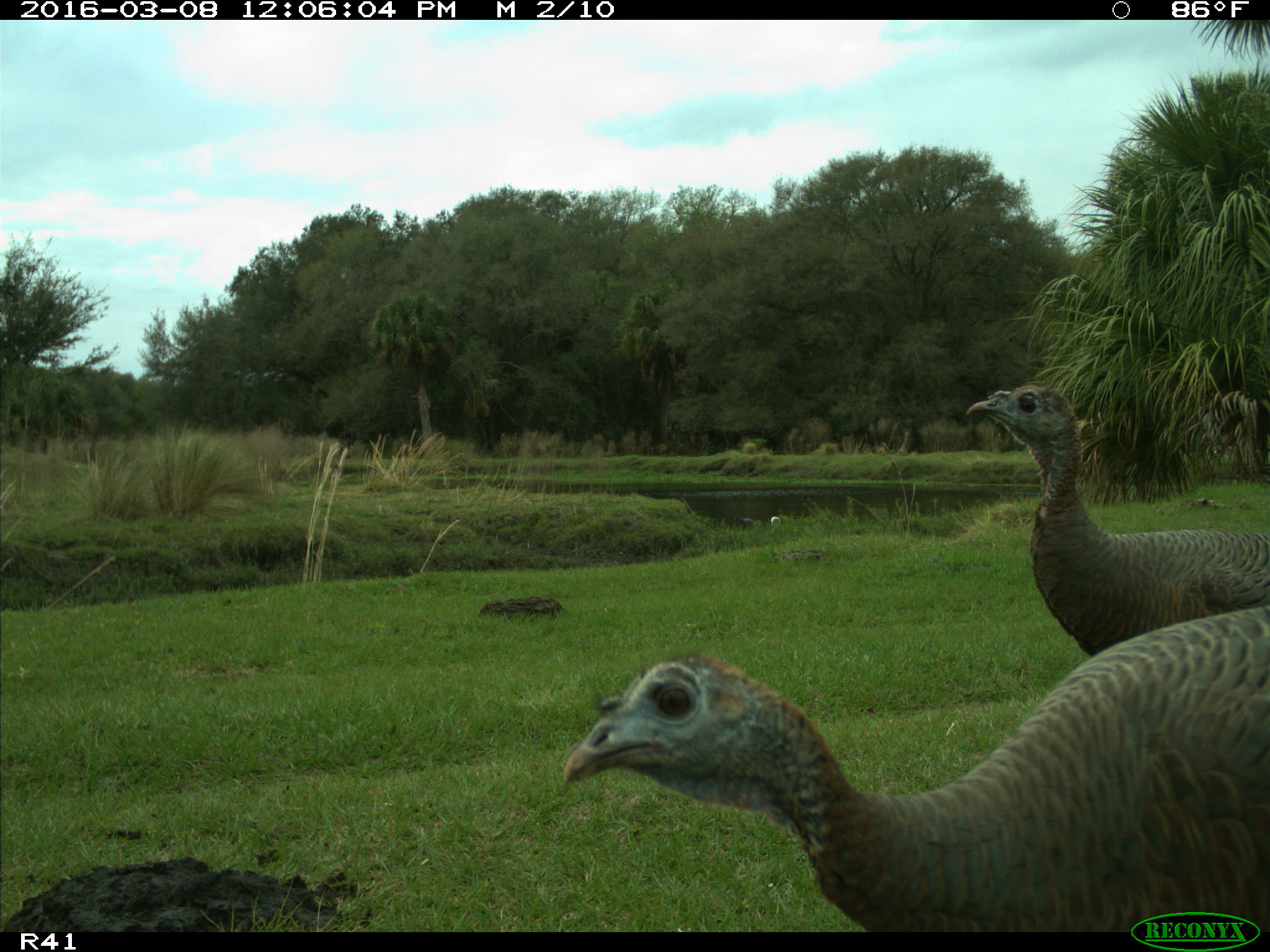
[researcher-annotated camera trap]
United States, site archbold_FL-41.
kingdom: Animalia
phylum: Chordata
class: Aves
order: Galliformes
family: Phasianidae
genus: Meleagris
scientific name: Meleagris gallopavo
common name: wild turkey